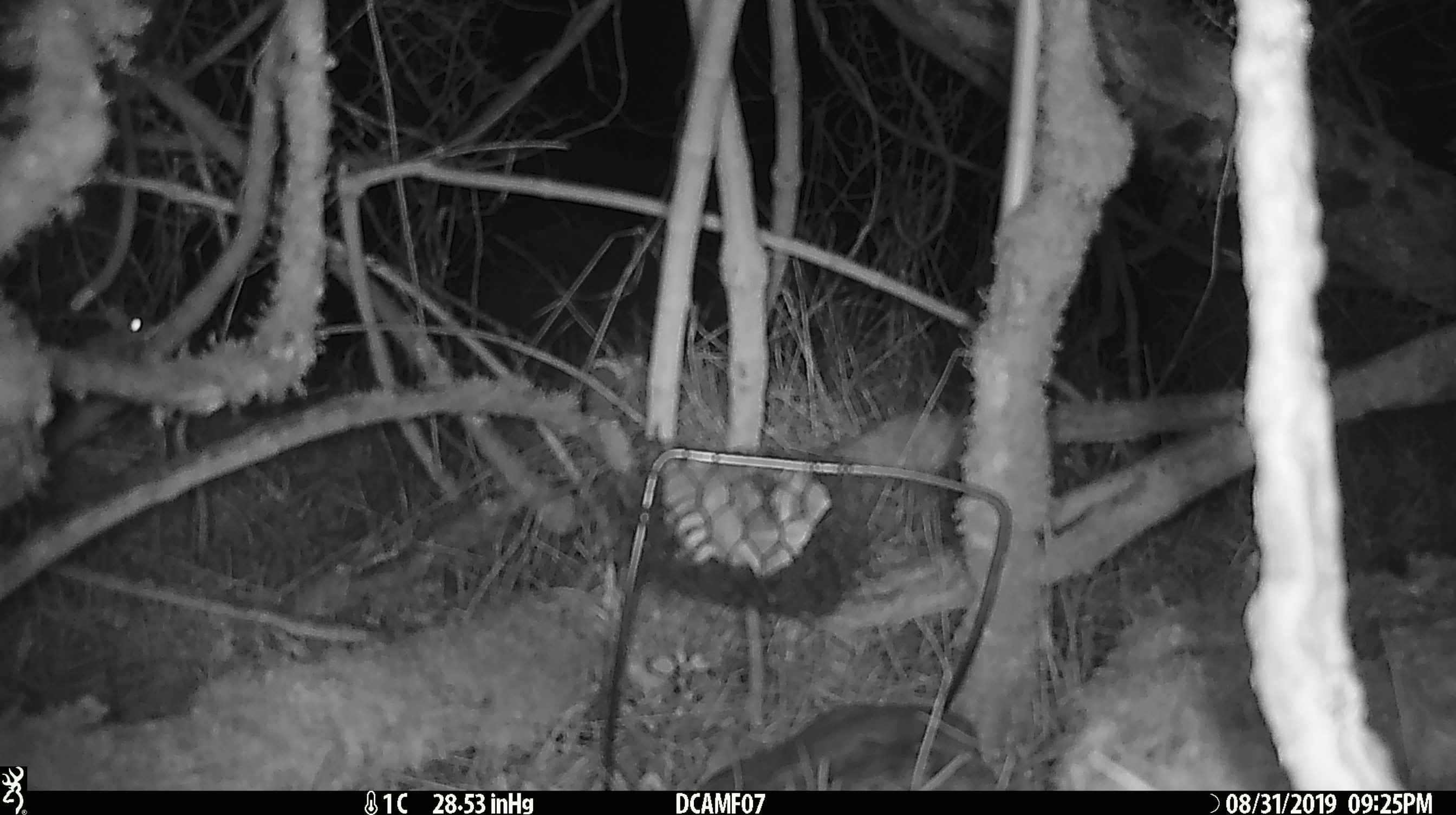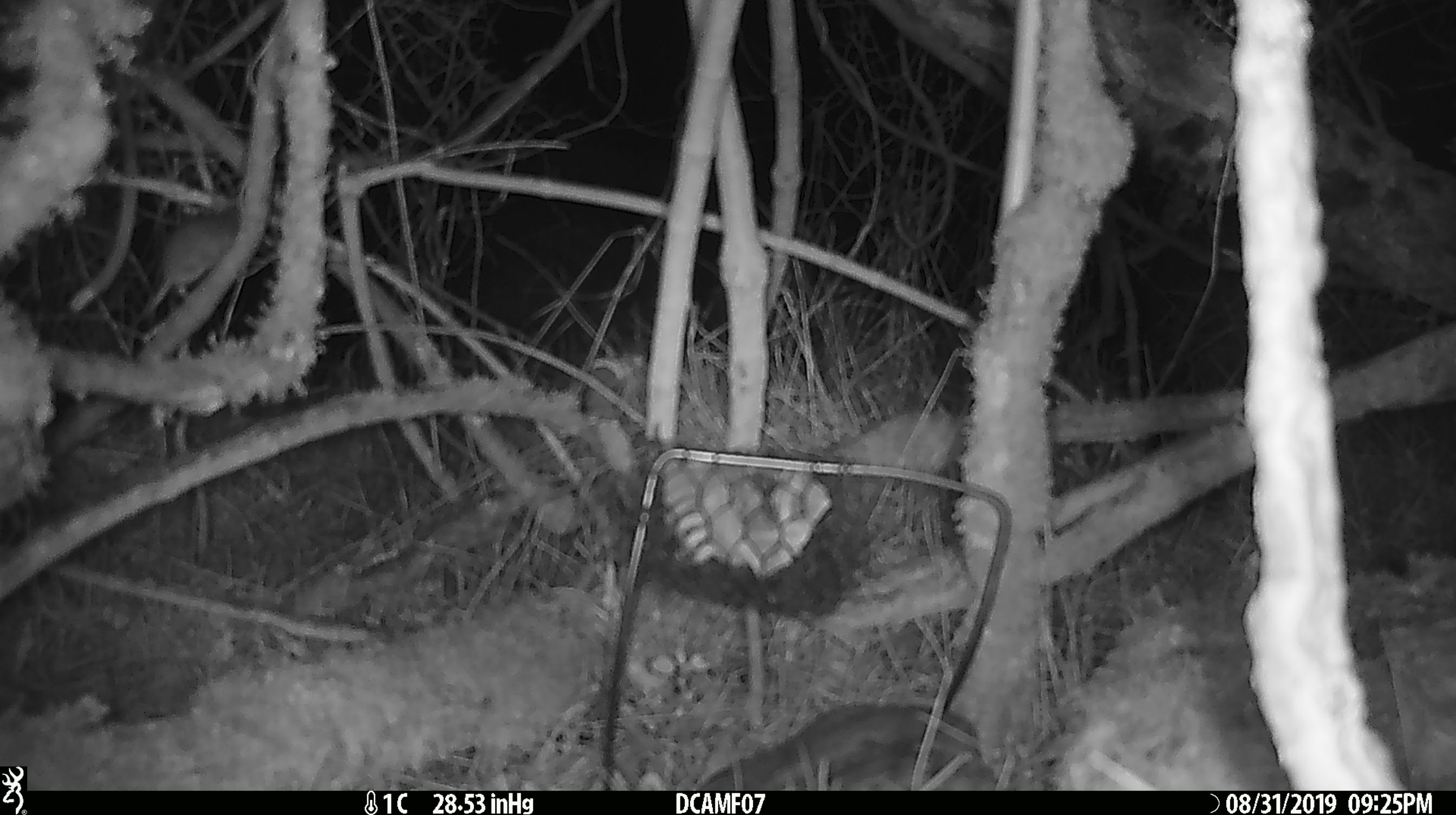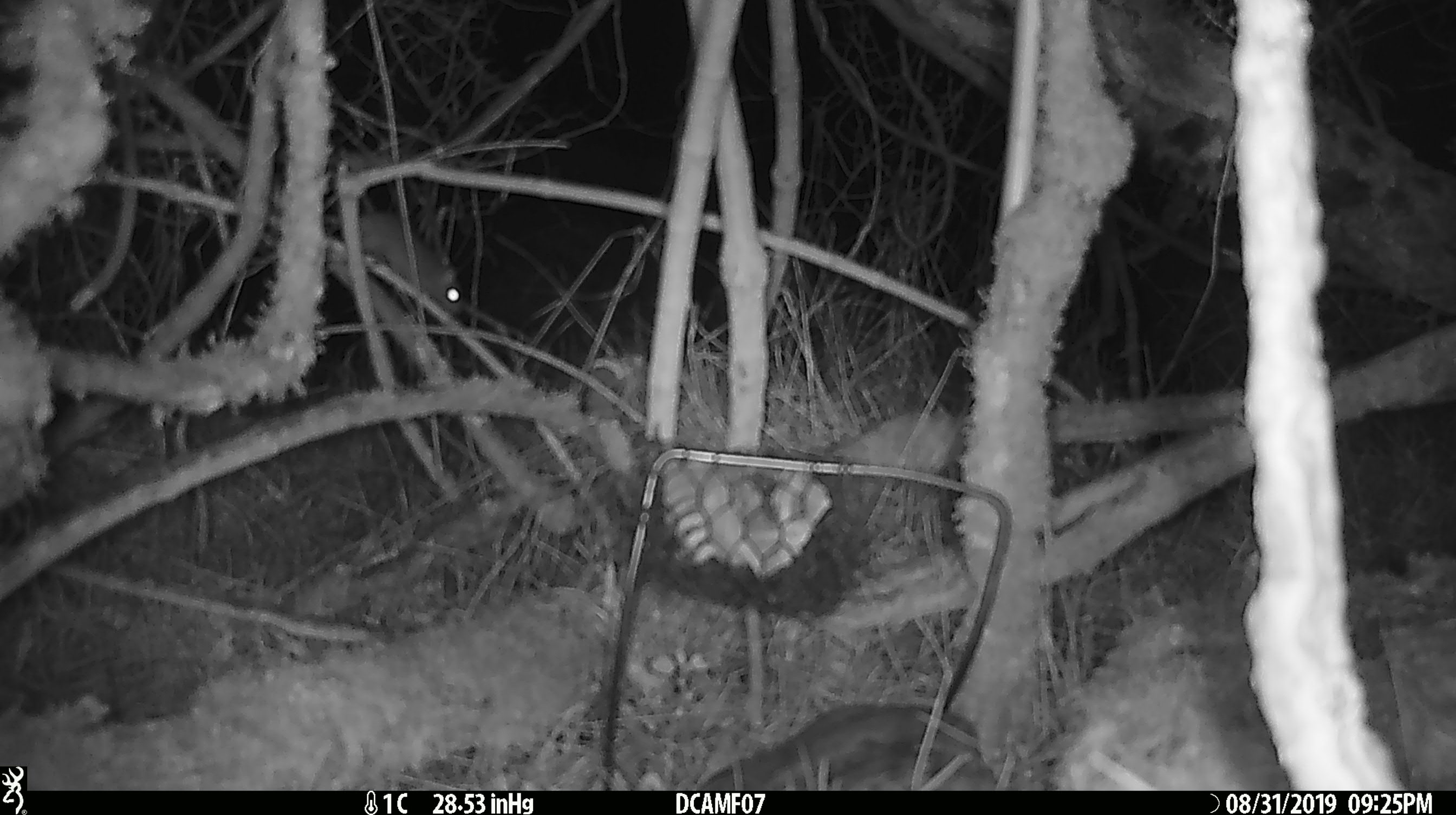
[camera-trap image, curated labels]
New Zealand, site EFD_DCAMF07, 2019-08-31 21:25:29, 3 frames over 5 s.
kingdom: Animalia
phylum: Chordata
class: Mammalia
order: Rodentia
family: Muridae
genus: Mus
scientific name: Mus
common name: mouse